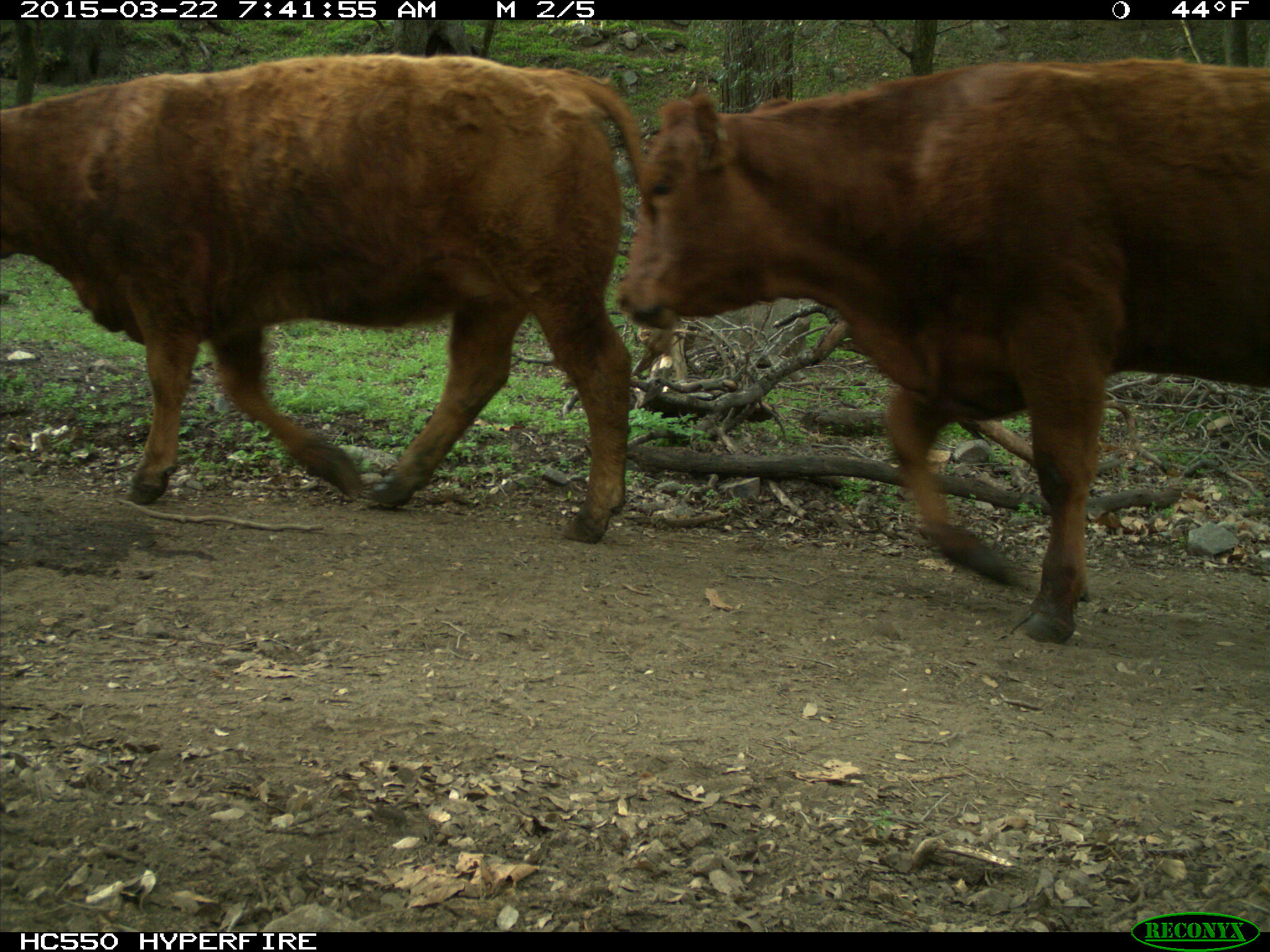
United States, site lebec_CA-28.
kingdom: Animalia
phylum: Chordata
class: Mammalia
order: Artiodactyla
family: Bovidae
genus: Bos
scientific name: Bos taurus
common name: domestic cow